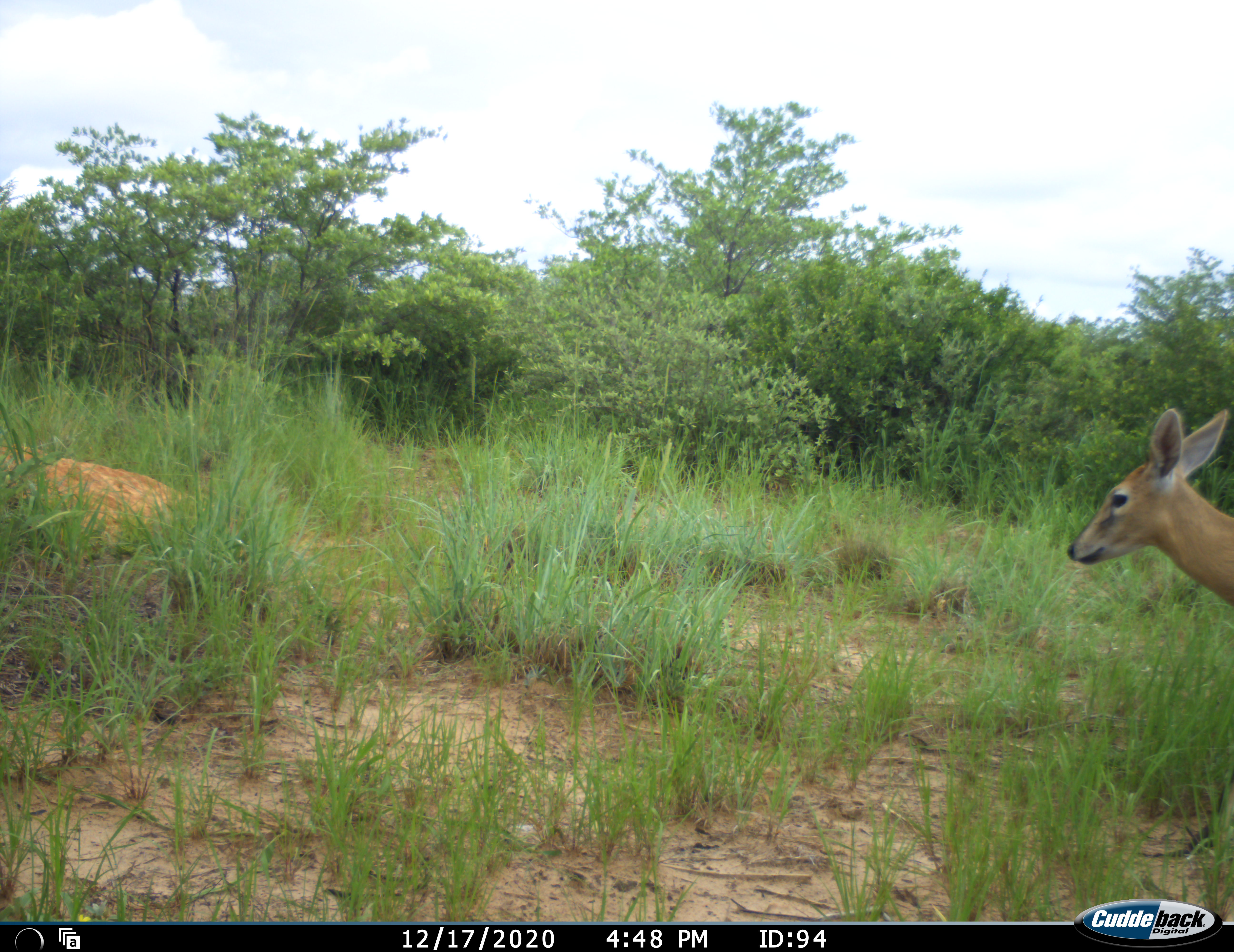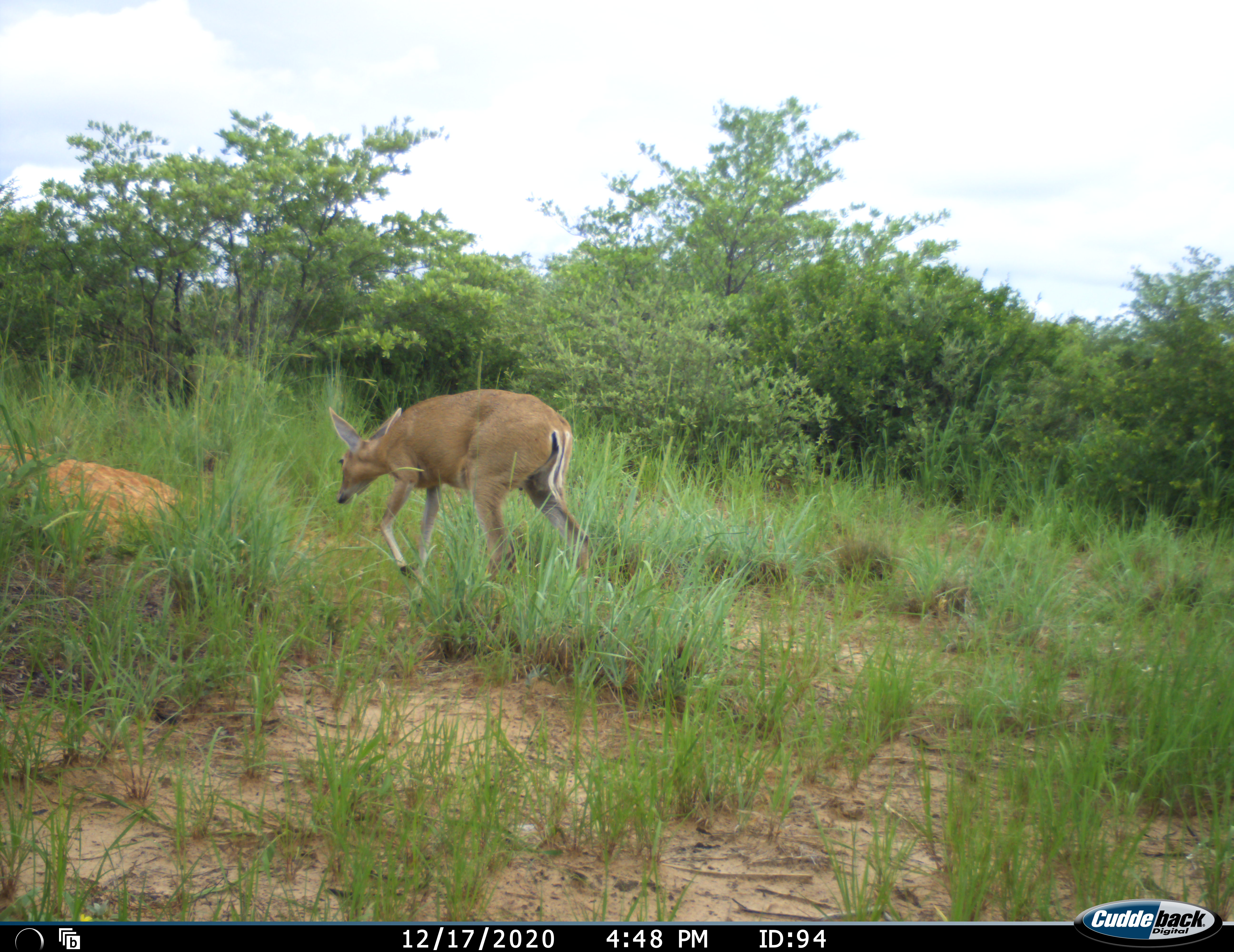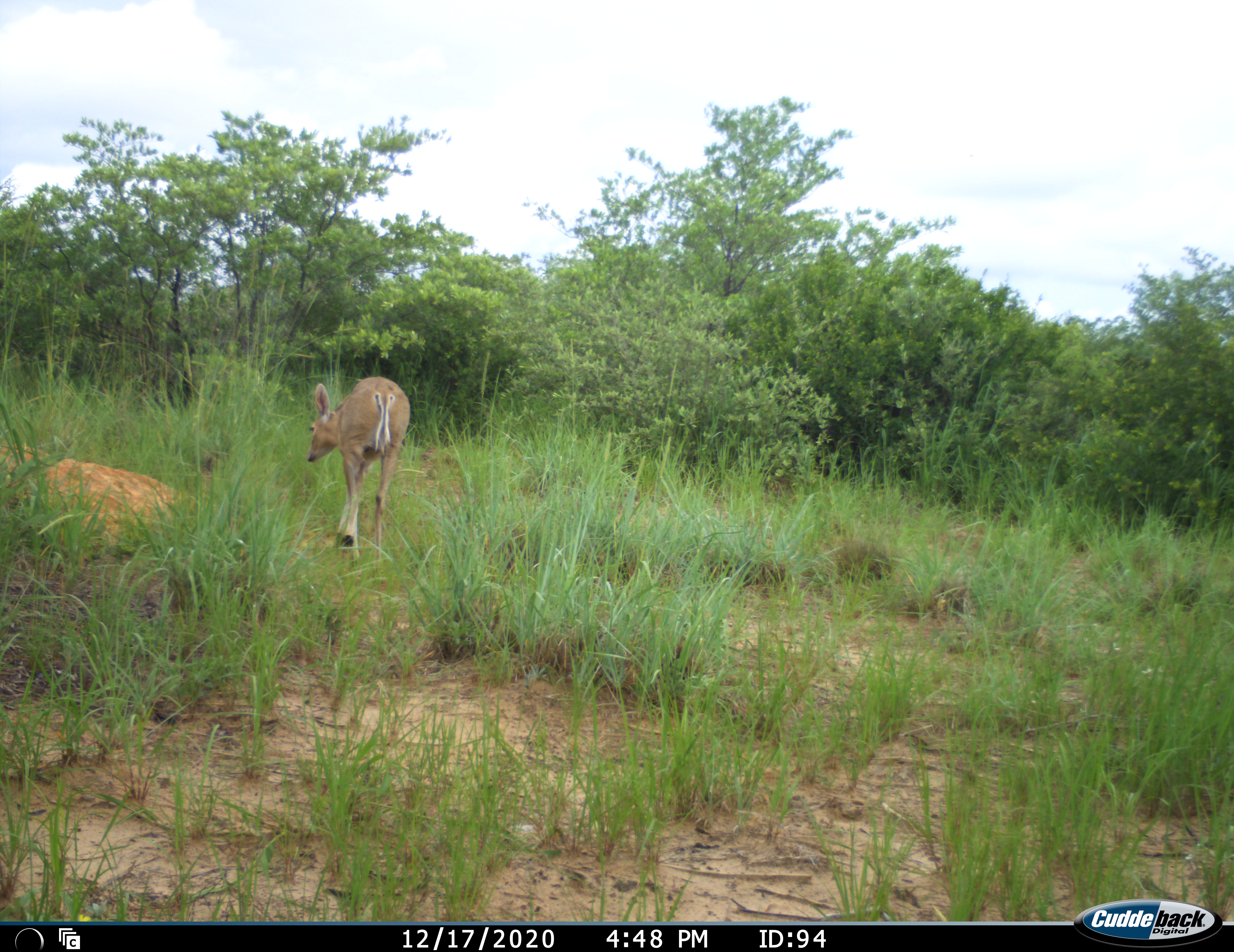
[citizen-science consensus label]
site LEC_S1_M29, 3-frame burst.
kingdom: Animalia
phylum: Chordata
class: Mammalia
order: Artiodactyla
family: Bovidae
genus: Sylvicapra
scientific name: Sylvicapra grimmia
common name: common duiker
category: duikercommongrey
Duikercommongrey (common duiker) (Sylvicapra grimmia), count 1. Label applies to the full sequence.